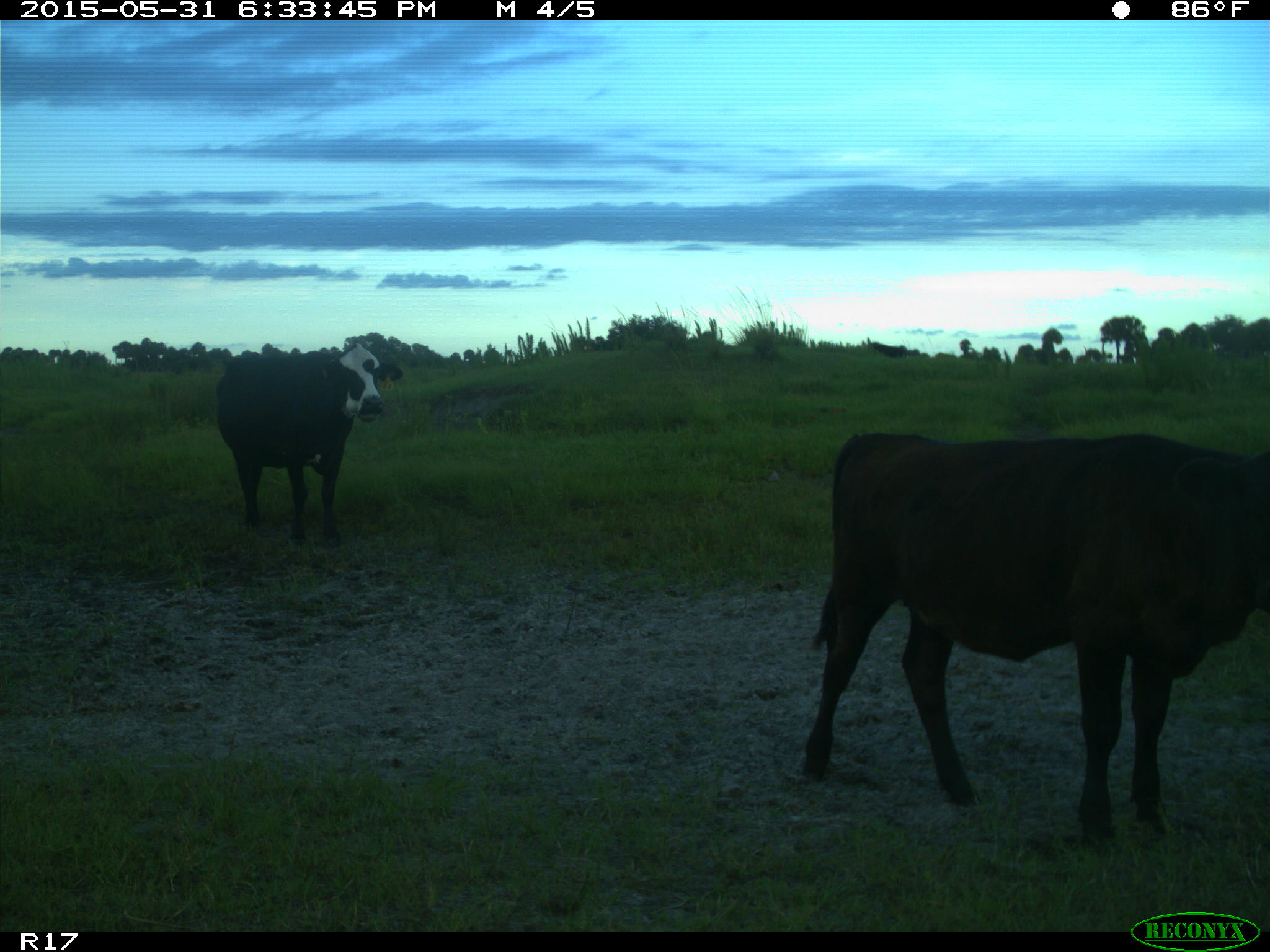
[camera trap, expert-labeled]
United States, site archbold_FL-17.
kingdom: Animalia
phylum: Chordata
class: Mammalia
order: Artiodactyla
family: Bovidae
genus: Bos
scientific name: Bos taurus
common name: domestic cow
Bos taurus (domestic cow).